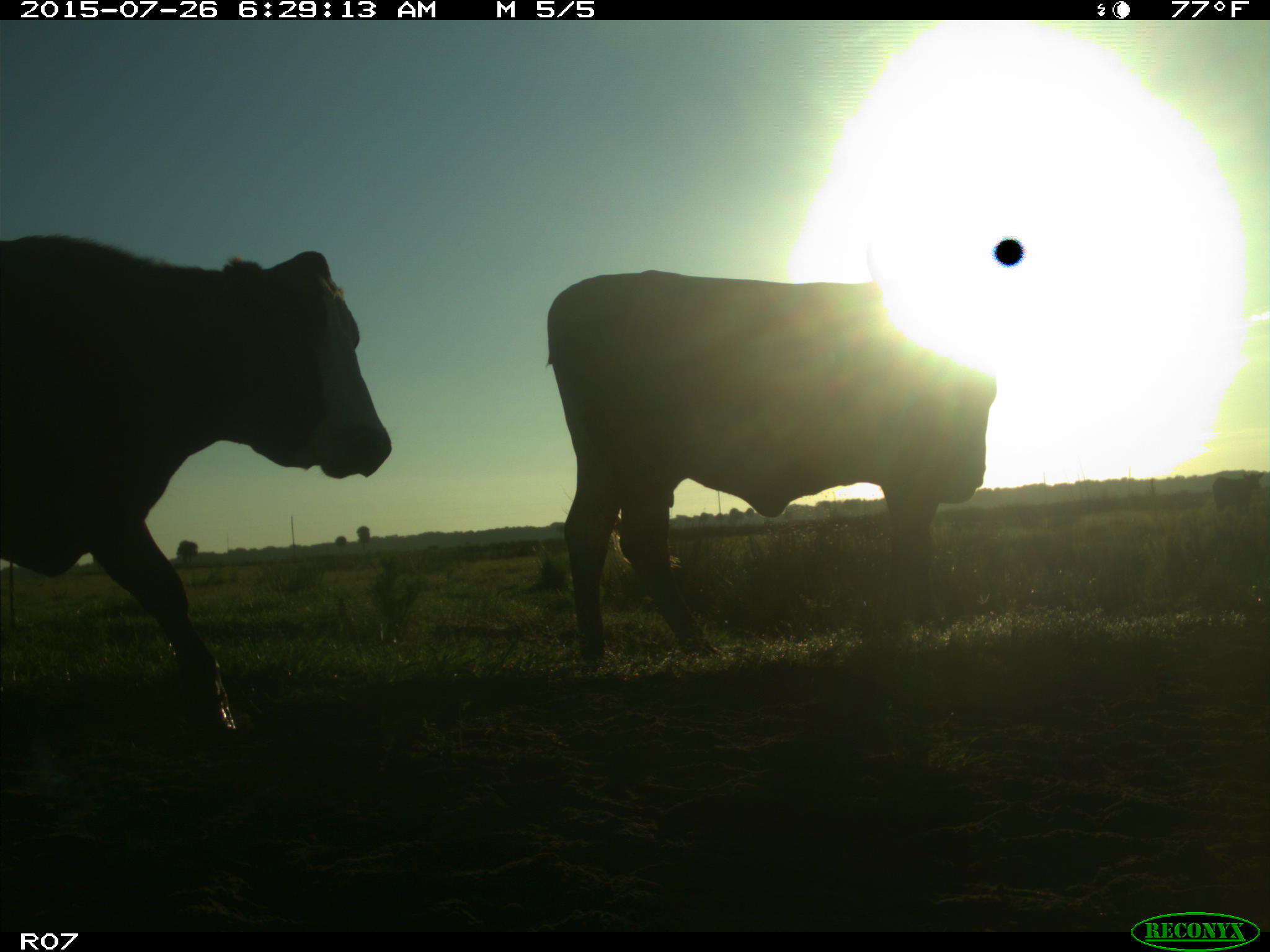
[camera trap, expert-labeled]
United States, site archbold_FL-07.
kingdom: Animalia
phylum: Chordata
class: Mammalia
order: Artiodactyla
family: Bovidae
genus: Bos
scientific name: Bos taurus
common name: domestic cow